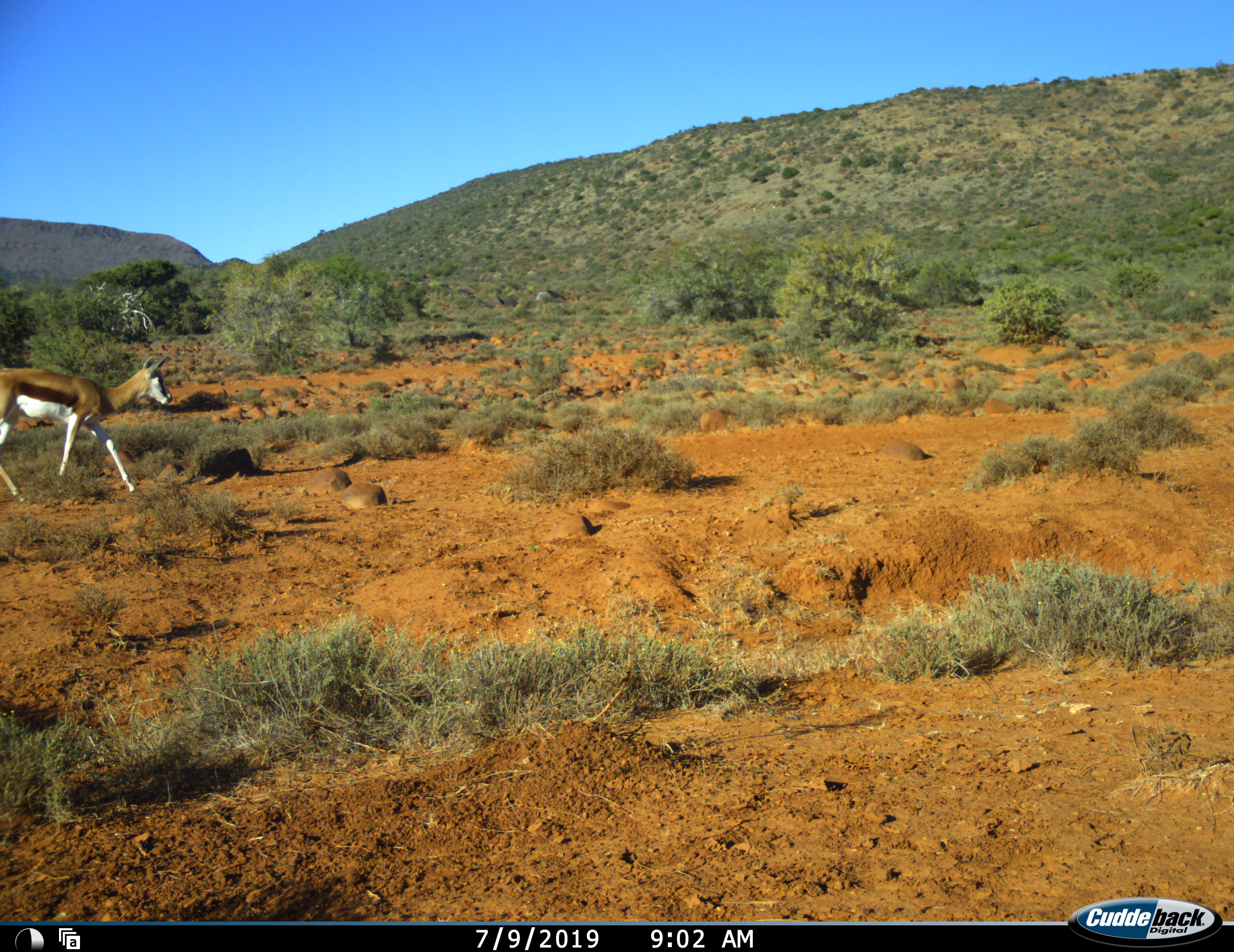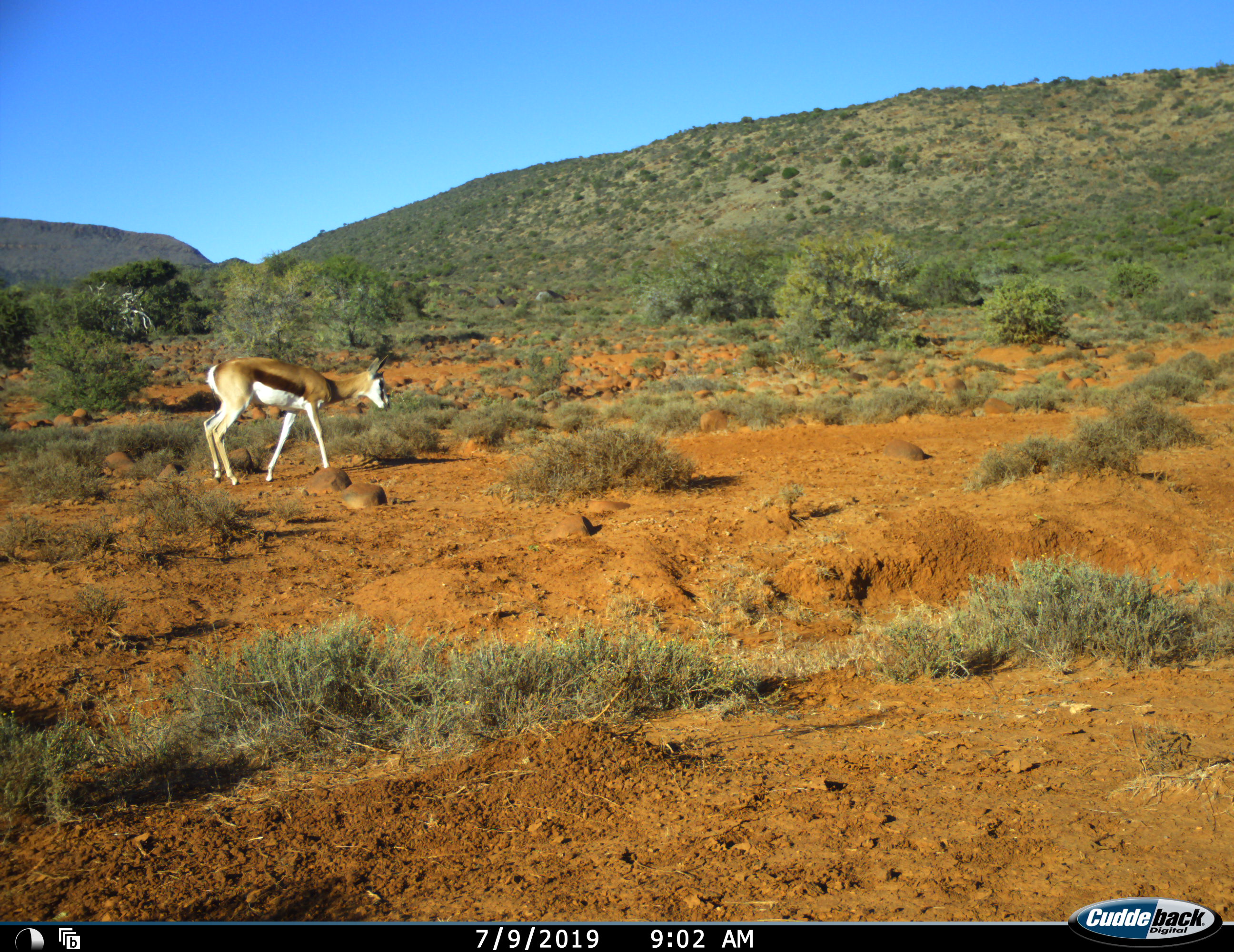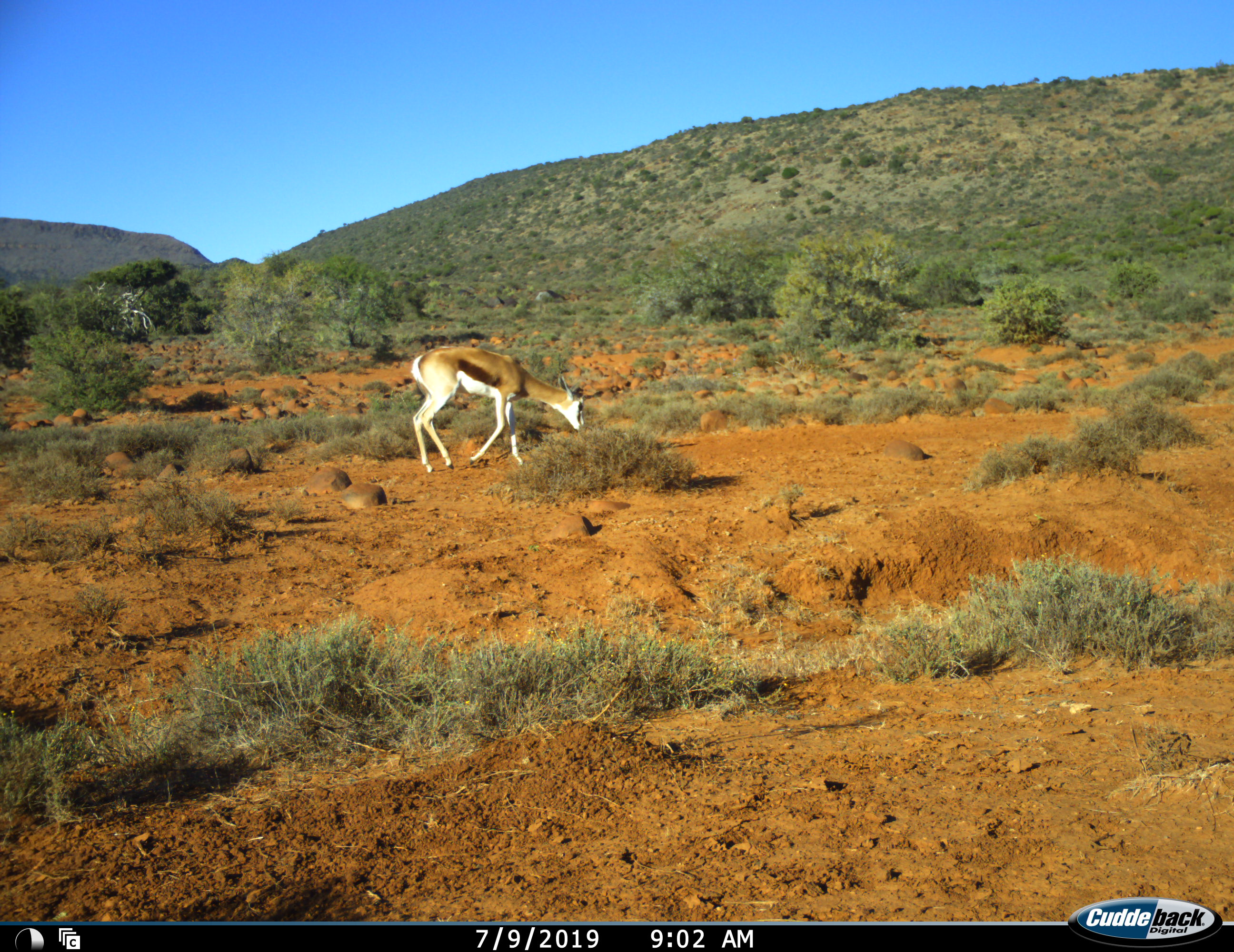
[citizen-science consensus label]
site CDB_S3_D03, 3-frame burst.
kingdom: Animalia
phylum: Chordata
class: Mammalia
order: Artiodactyla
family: Bovidae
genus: Antidorcas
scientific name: Antidorcas marsupialis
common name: springbok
Springbok (Antidorcas marsupialis), count 1. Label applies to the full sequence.